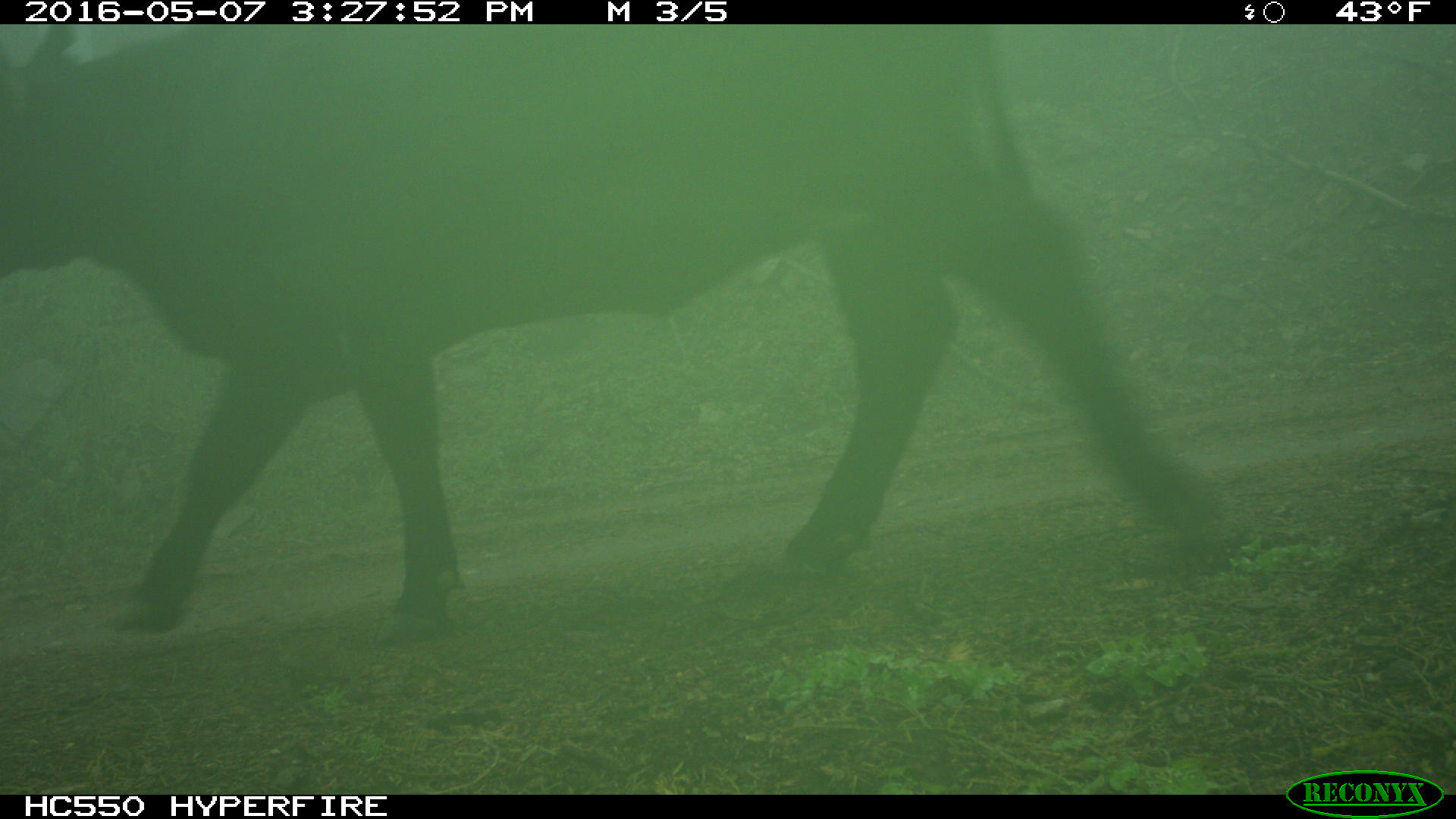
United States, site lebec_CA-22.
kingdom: Animalia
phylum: Chordata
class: Mammalia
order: Artiodactyla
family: Bovidae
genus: Bos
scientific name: Bos taurus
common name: domestic cow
Bos taurus (domestic cow).